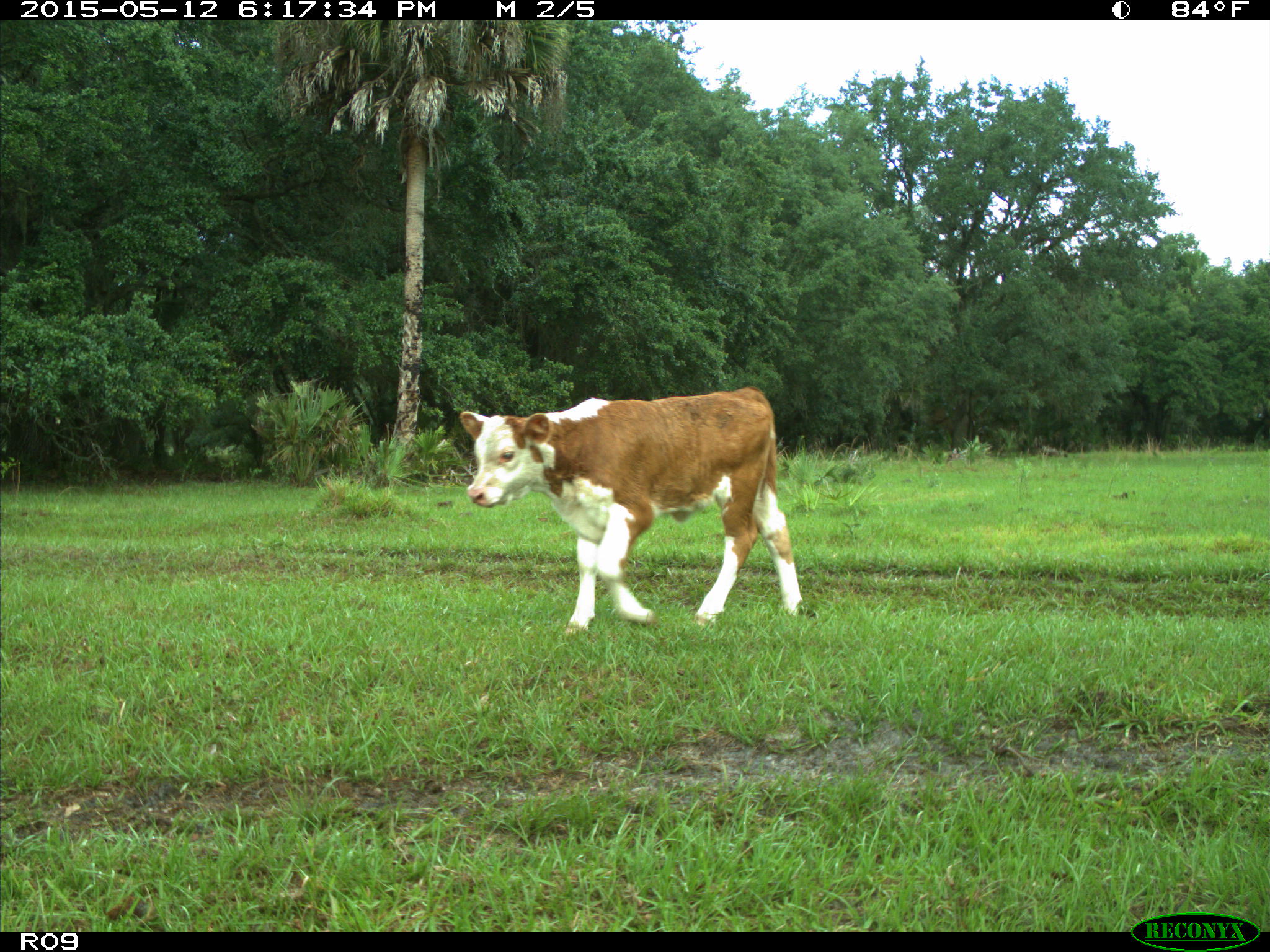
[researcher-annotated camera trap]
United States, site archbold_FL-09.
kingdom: Animalia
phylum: Chordata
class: Mammalia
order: Artiodactyla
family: Bovidae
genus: Bos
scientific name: Bos taurus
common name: domestic cow